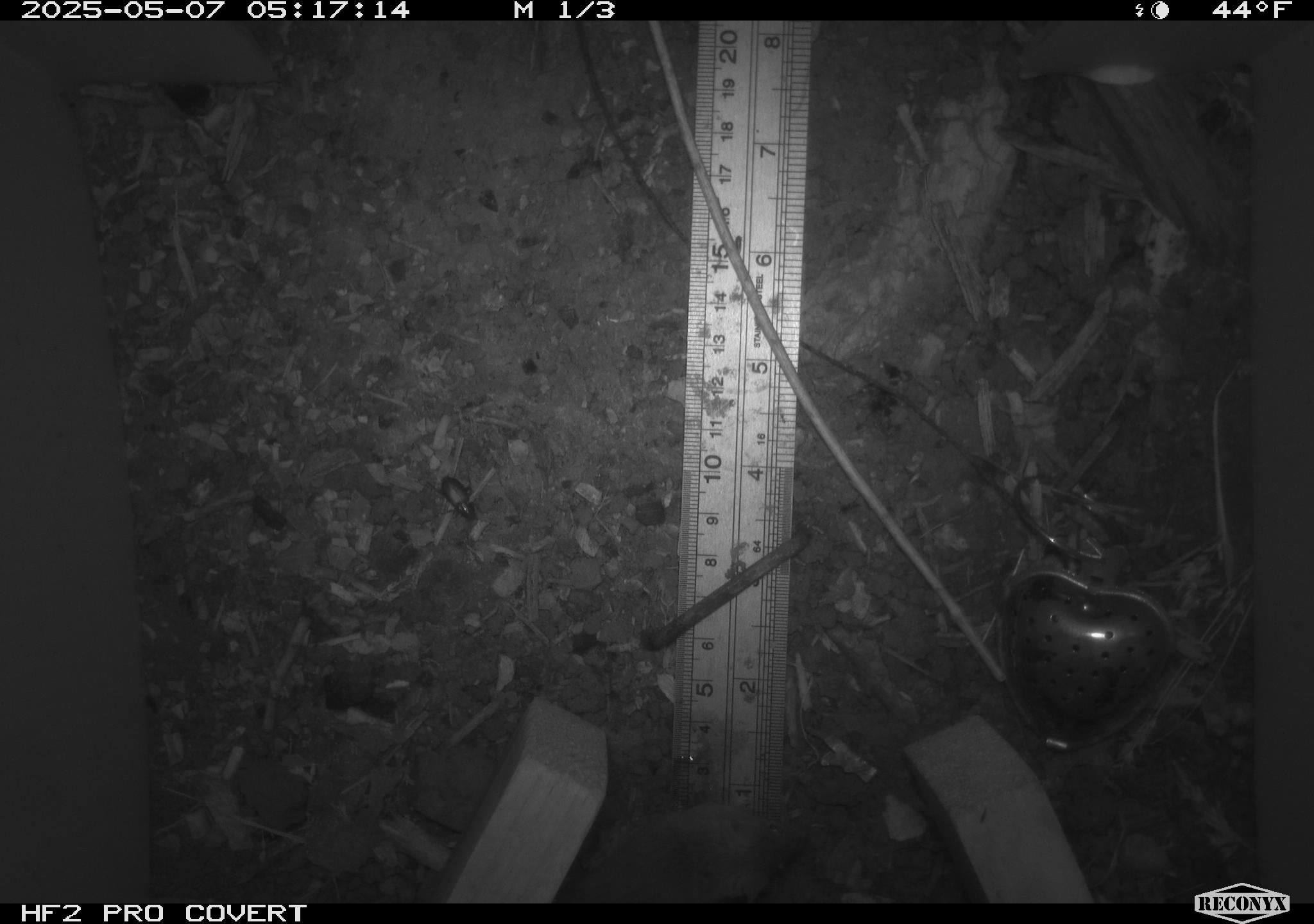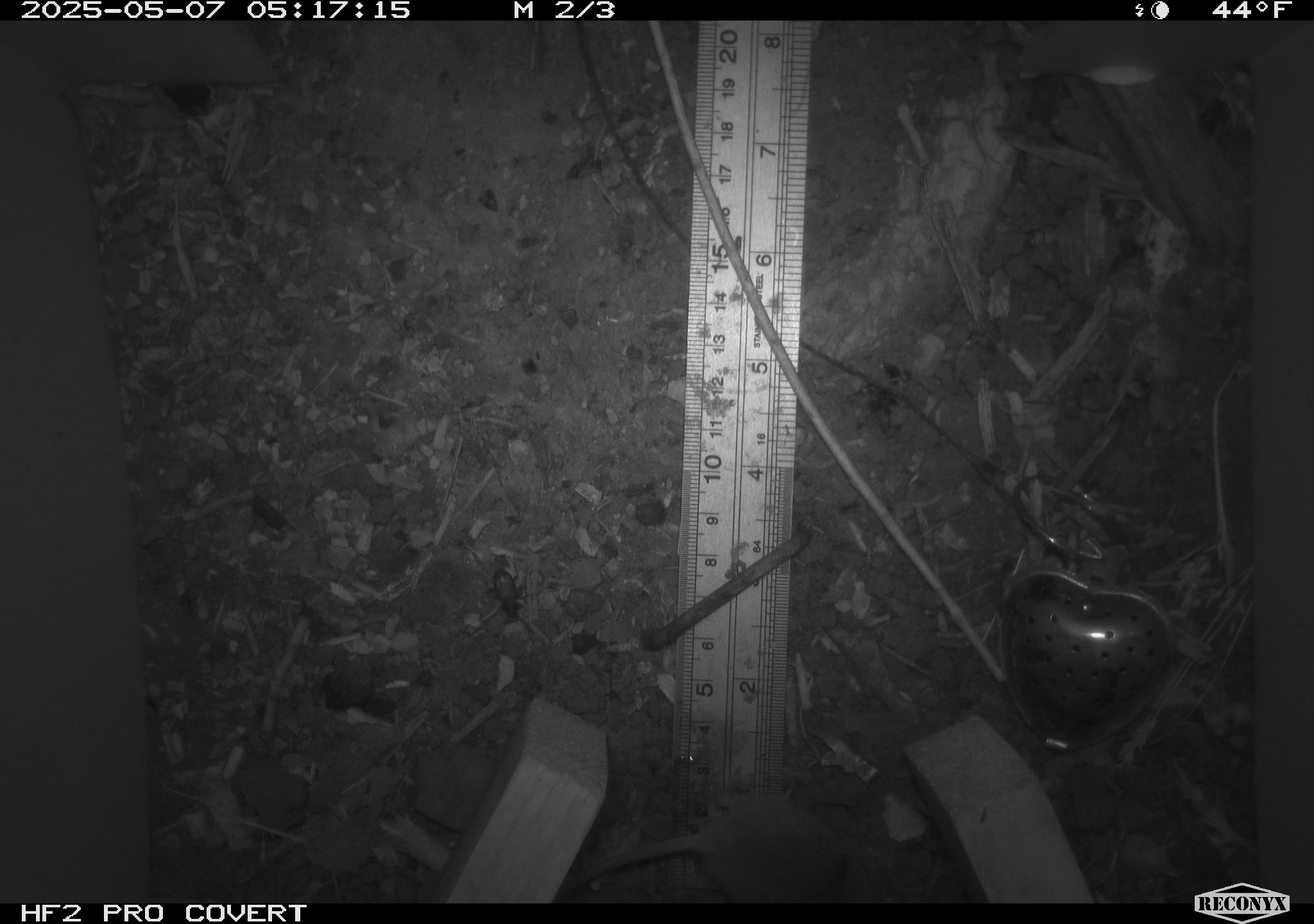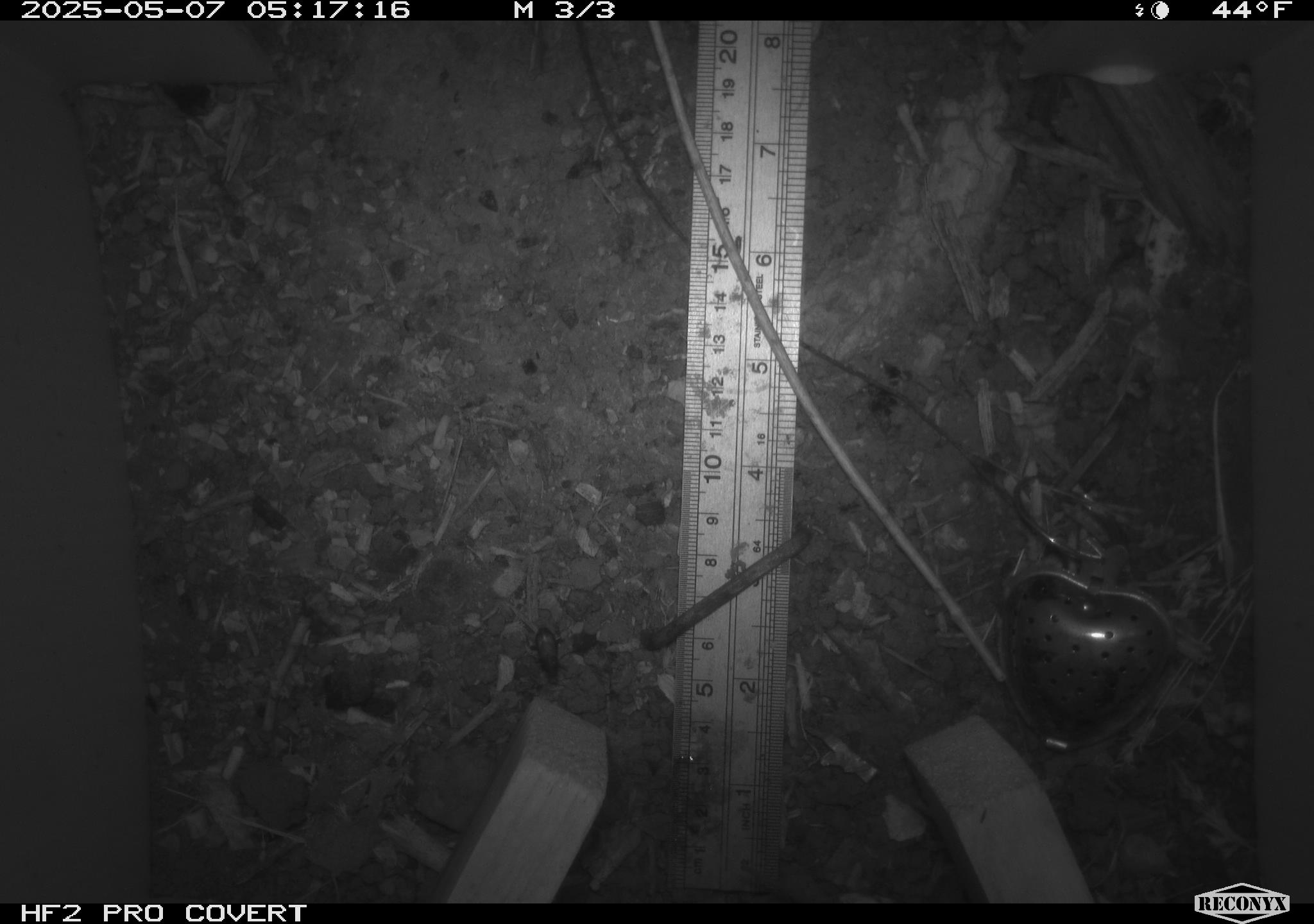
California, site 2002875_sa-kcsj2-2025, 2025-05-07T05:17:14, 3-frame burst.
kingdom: Animalia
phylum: Chordata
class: Mammalia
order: Rodentia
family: Muridae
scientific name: Muridae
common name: murids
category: muridae family